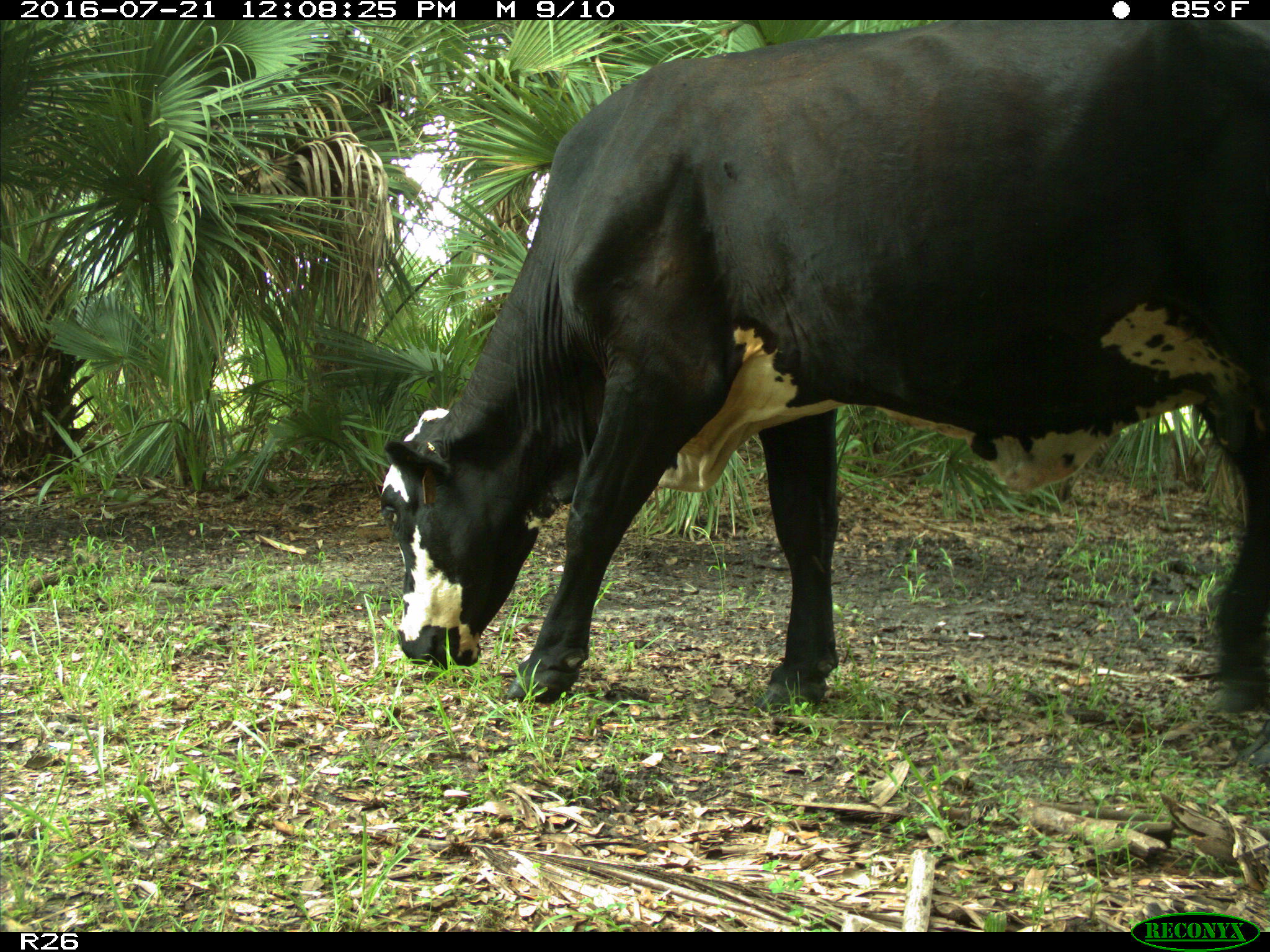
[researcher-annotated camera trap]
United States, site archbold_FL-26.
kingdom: Animalia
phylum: Chordata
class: Mammalia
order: Artiodactyla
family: Bovidae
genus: Bos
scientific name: Bos taurus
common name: domestic cow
Bos taurus (domestic cow).